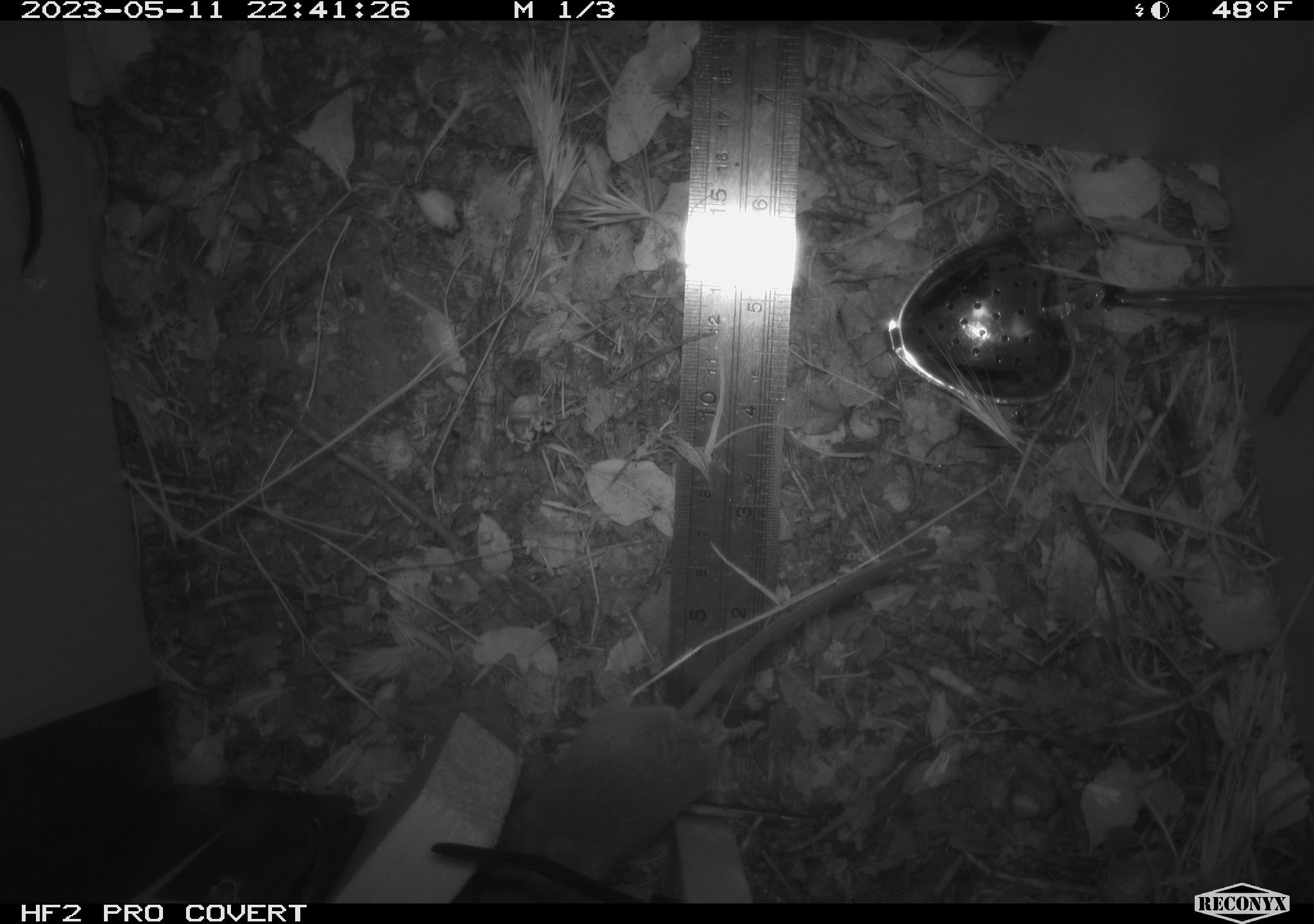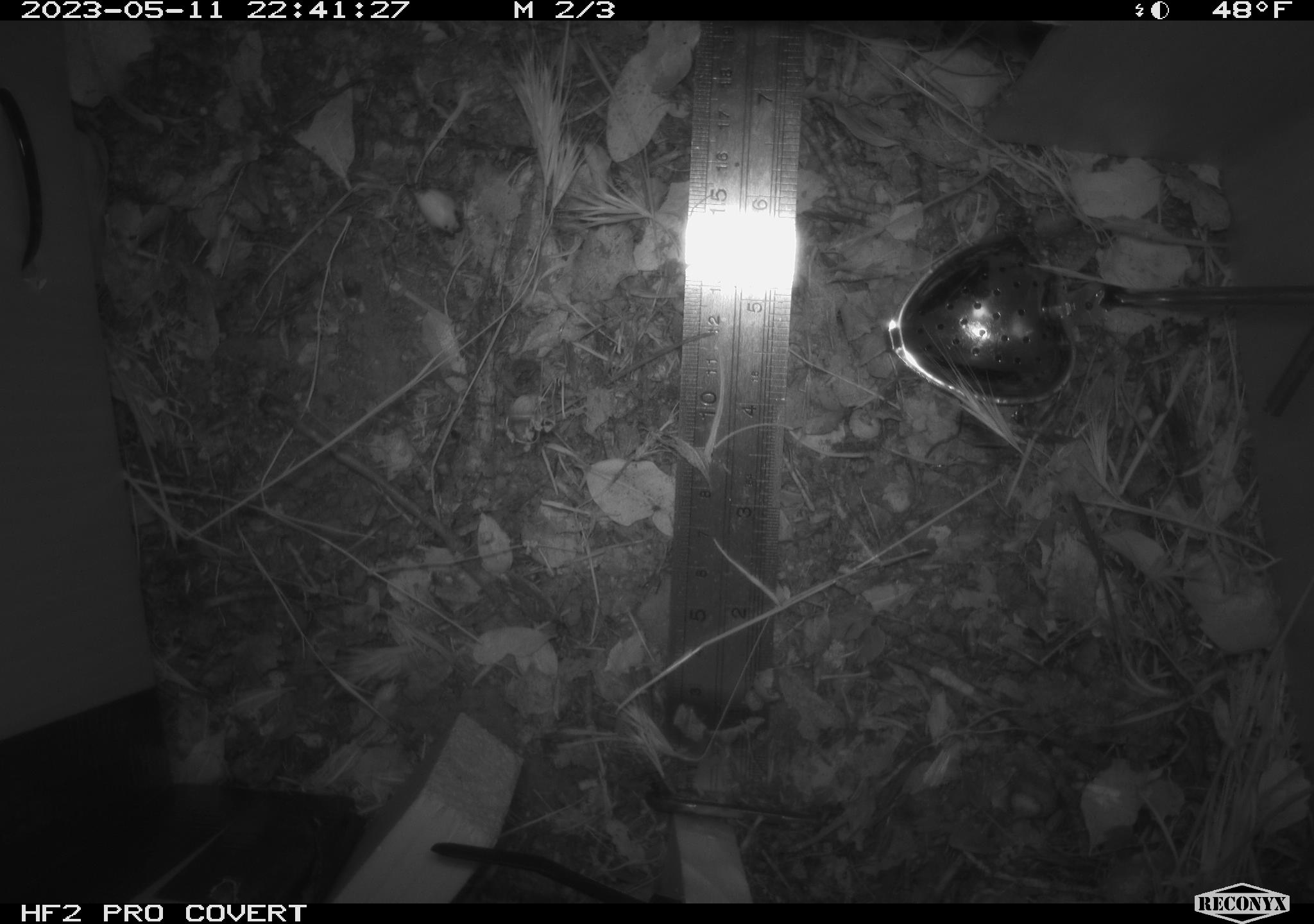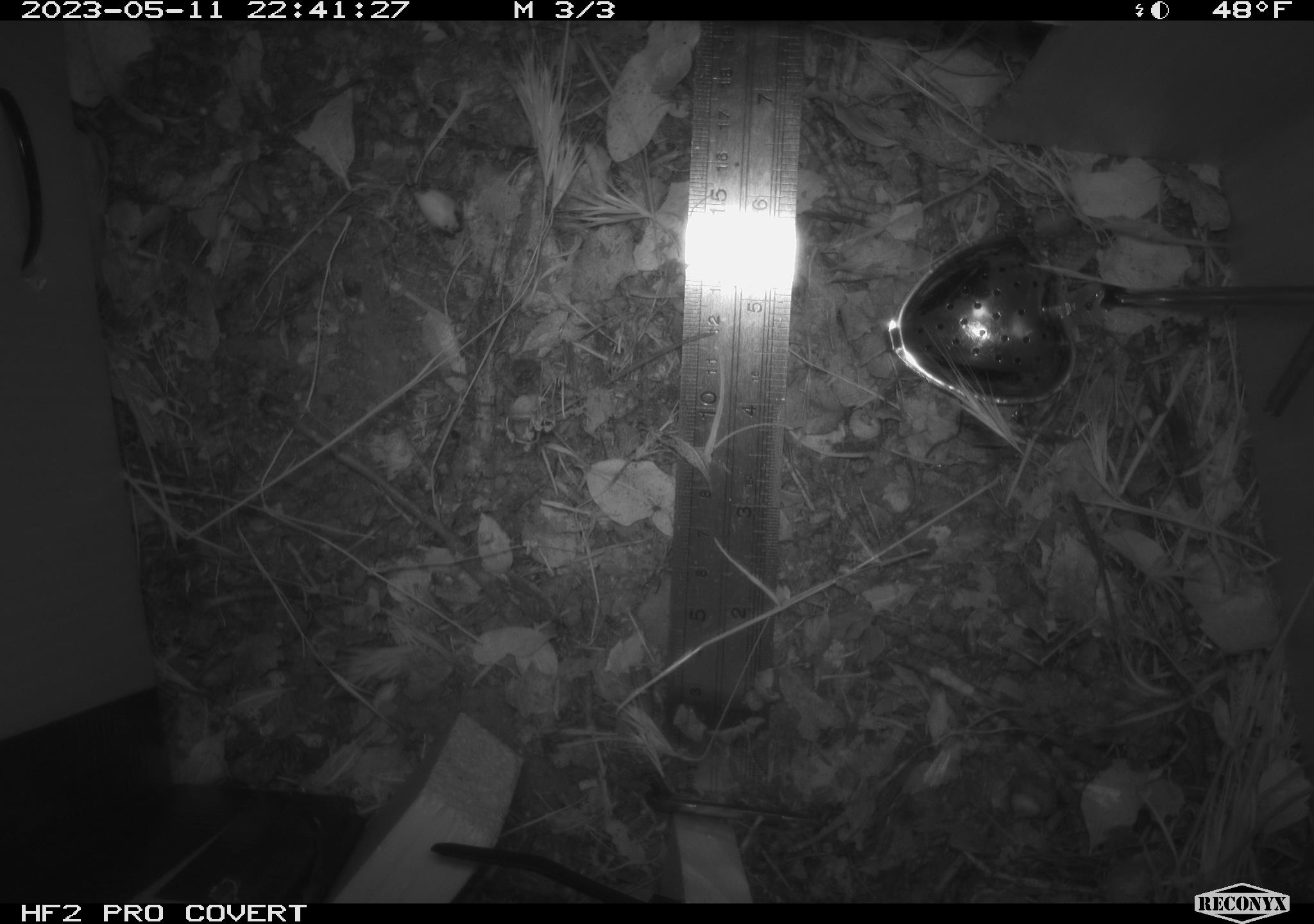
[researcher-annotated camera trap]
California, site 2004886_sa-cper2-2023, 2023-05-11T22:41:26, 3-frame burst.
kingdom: Animalia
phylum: Chordata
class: Mammalia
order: Rodentia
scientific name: Rodentia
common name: mouse species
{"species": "mouse species (Rodentia)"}